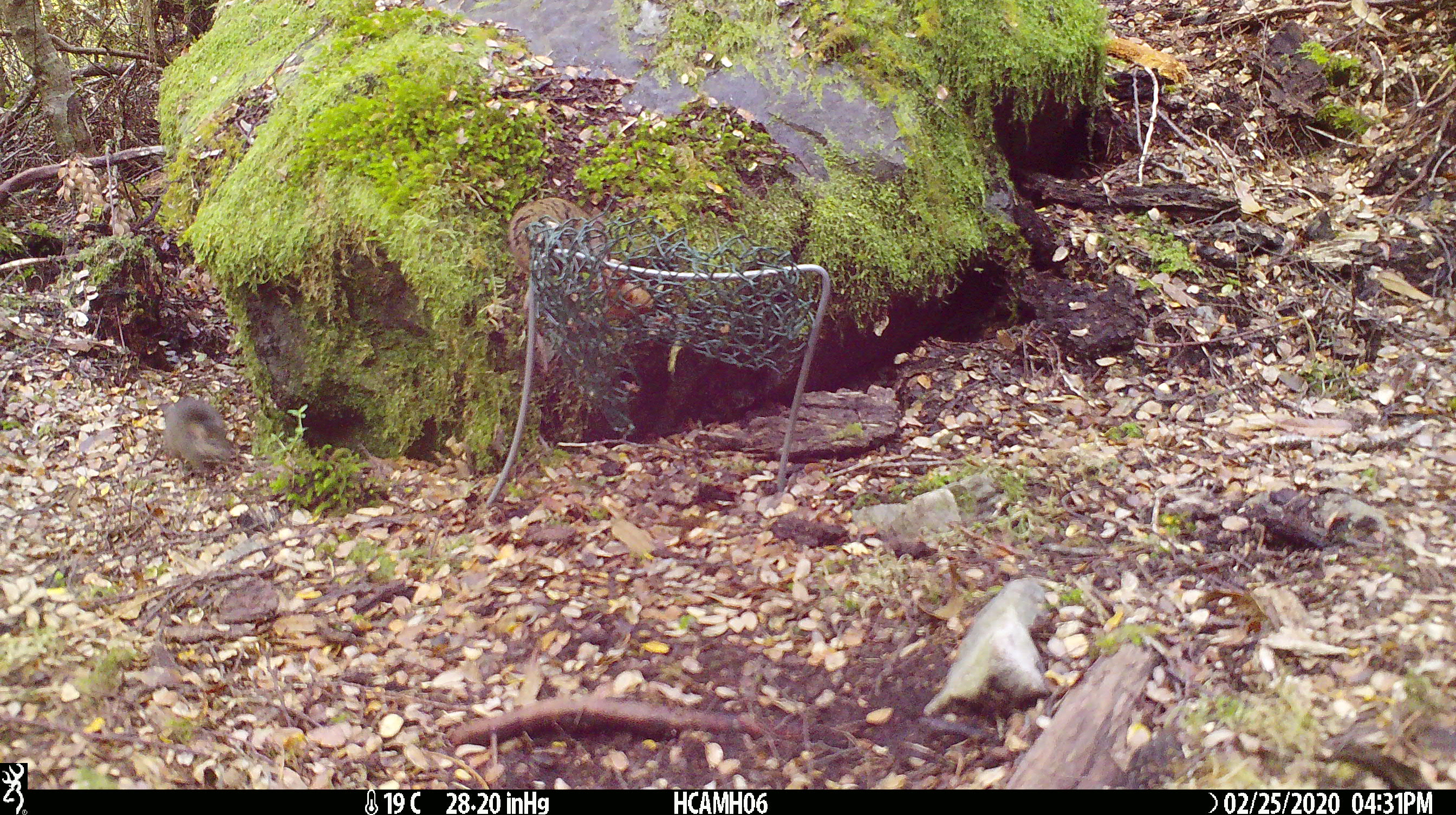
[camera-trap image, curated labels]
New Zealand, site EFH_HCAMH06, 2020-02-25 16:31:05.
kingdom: Animalia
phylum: Chordata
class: Mammalia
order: Rodentia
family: Muridae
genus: Mus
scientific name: Mus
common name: mouse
Mouse (Mus).